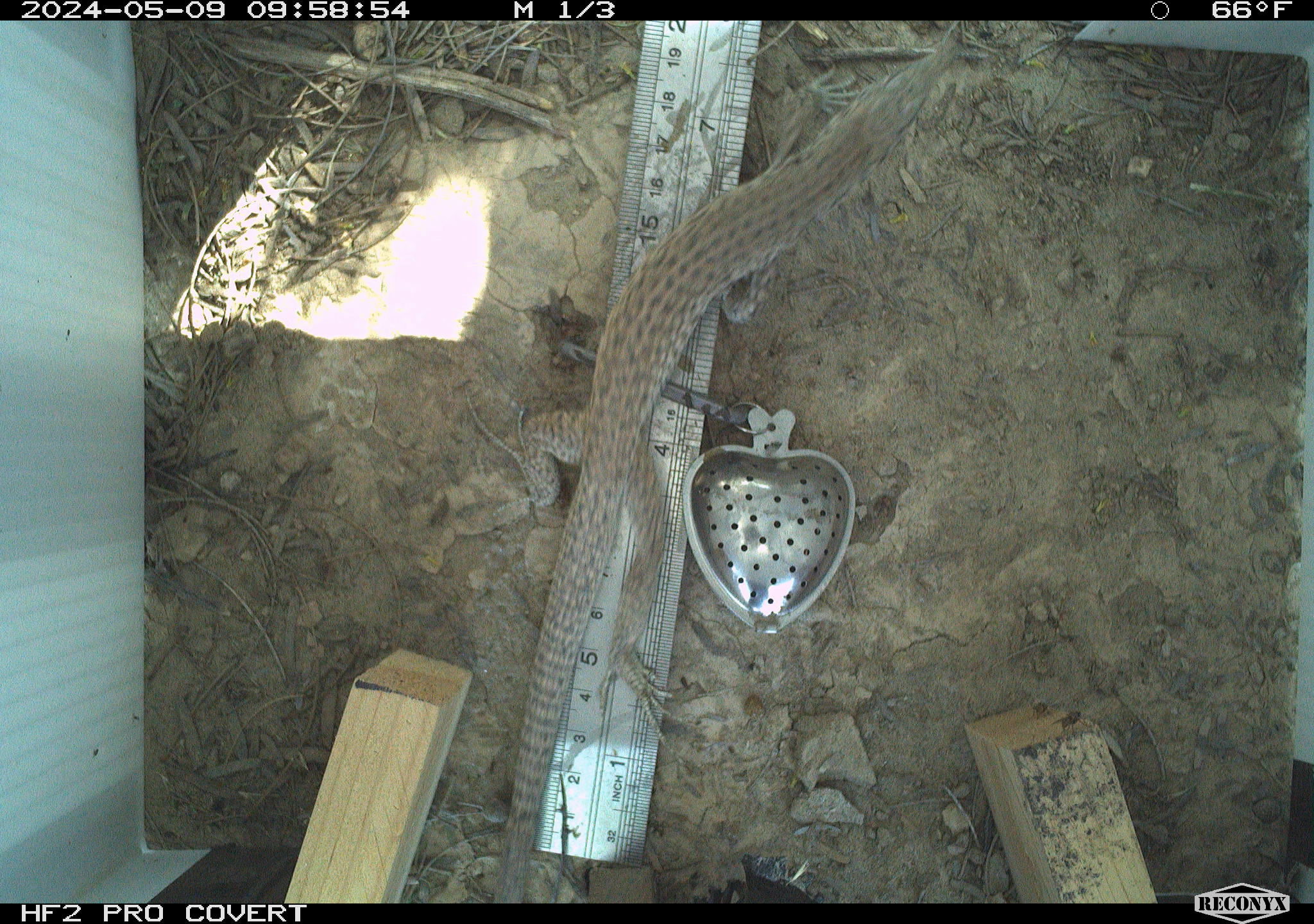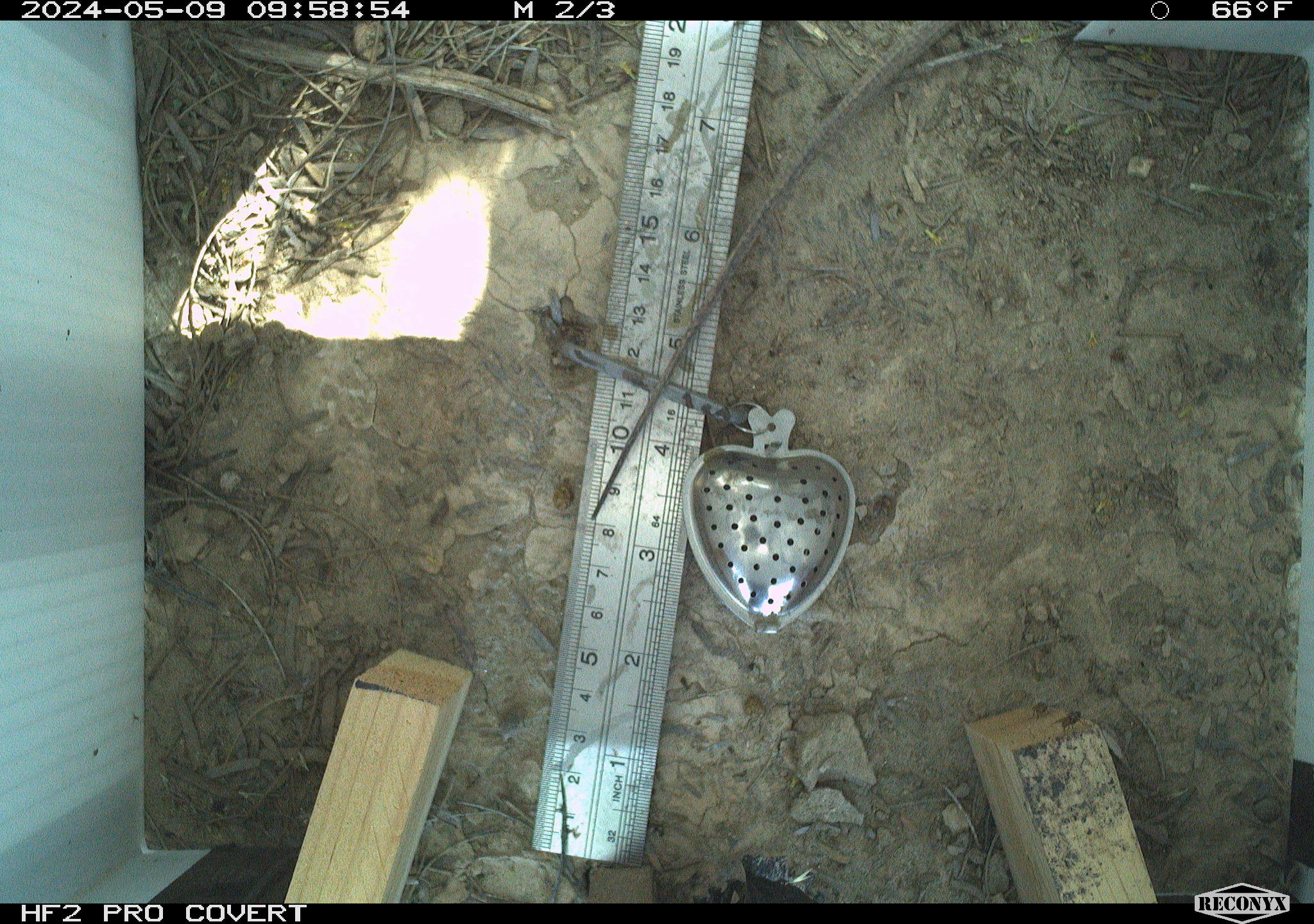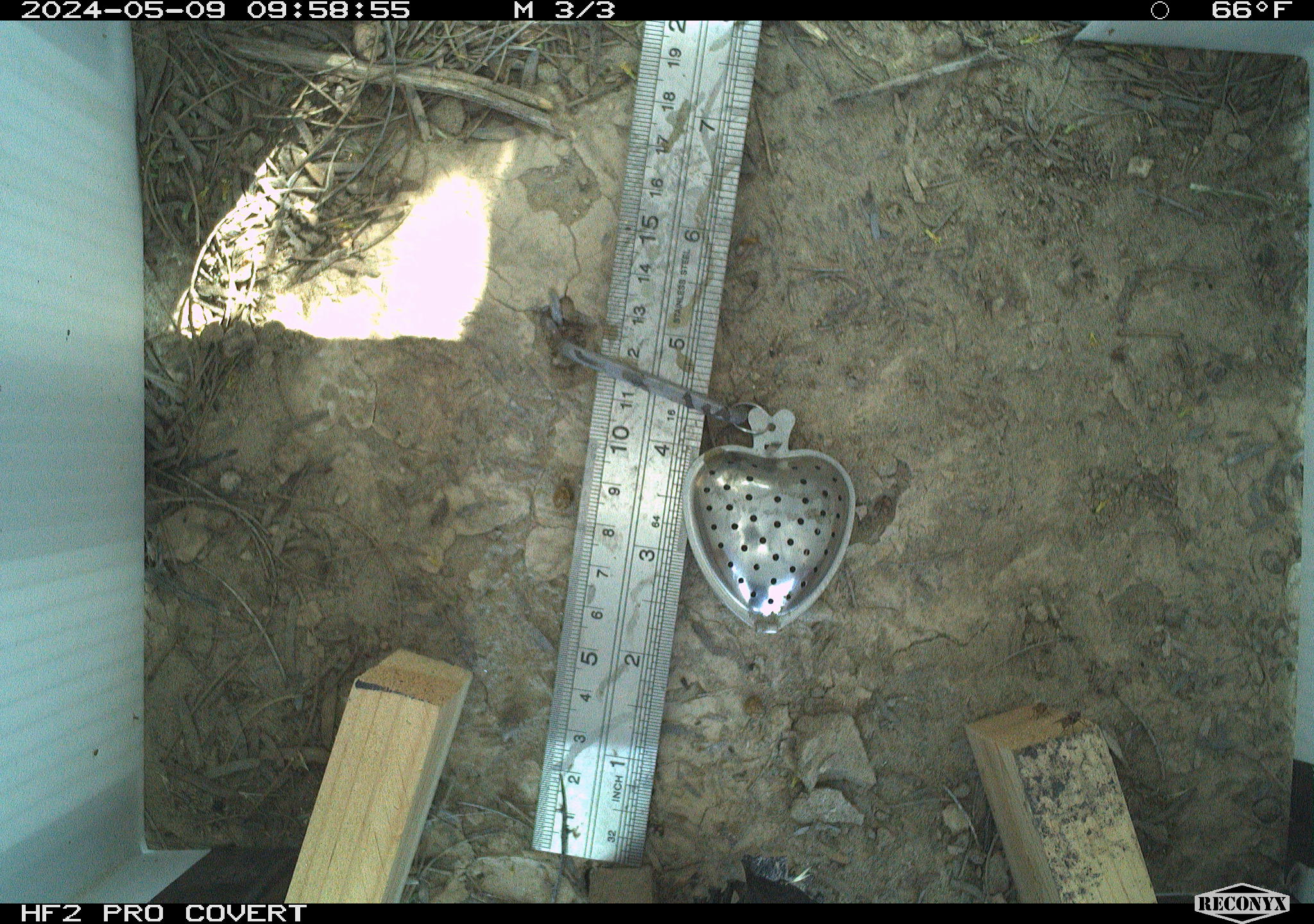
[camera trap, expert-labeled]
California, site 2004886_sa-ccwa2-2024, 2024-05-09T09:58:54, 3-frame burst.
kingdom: Animalia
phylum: Chordata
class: Reptilia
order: Squamata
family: Teiidae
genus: Aspidoscelis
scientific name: Aspidoscelis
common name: whiptail lizards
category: aspidoscelis species